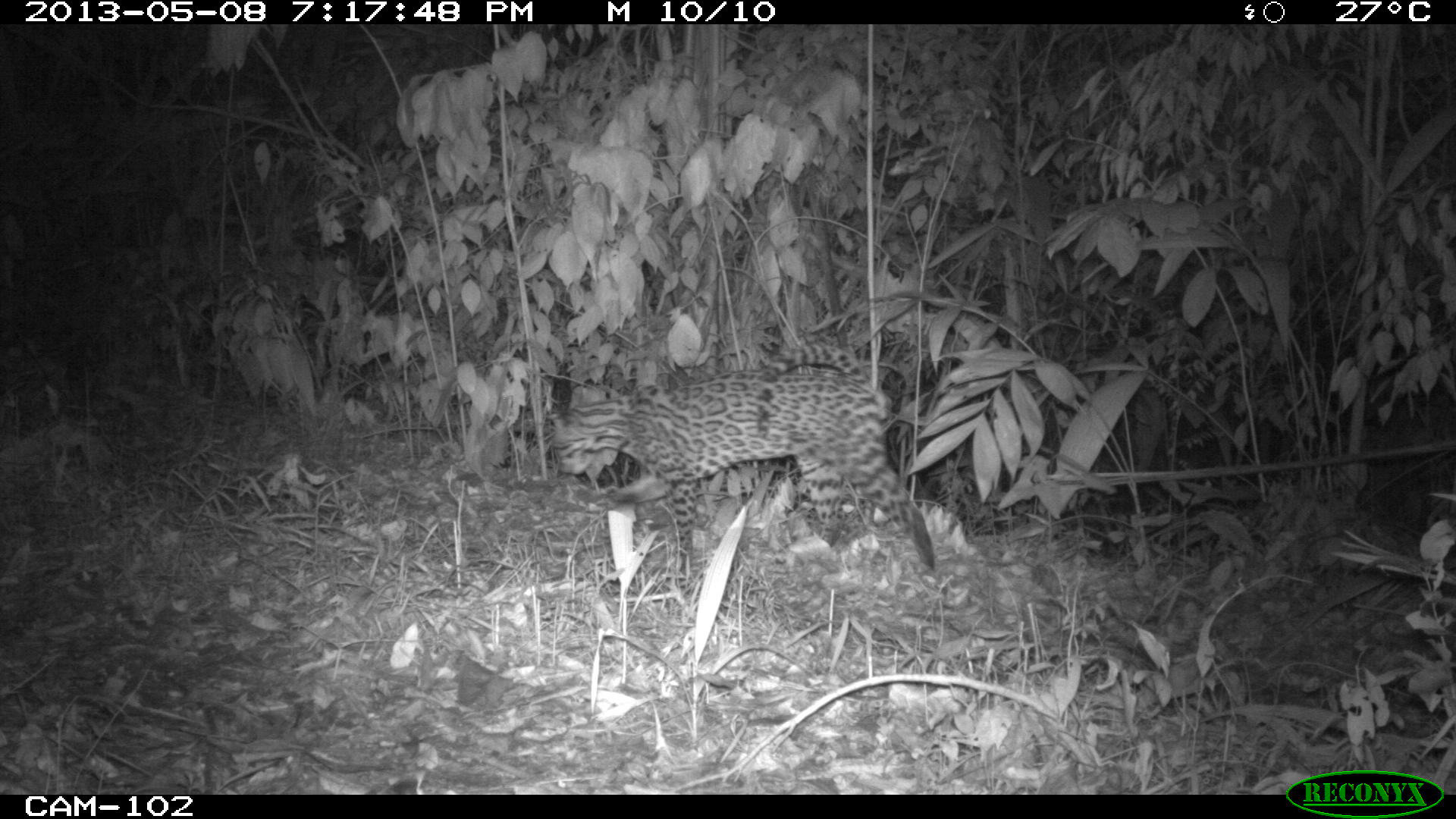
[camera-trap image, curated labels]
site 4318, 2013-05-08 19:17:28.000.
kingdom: Animalia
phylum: Chordata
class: Mammalia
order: Carnivora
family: Felidae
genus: Leopardus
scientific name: Leopardus pardalis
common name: ocelot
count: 1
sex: male